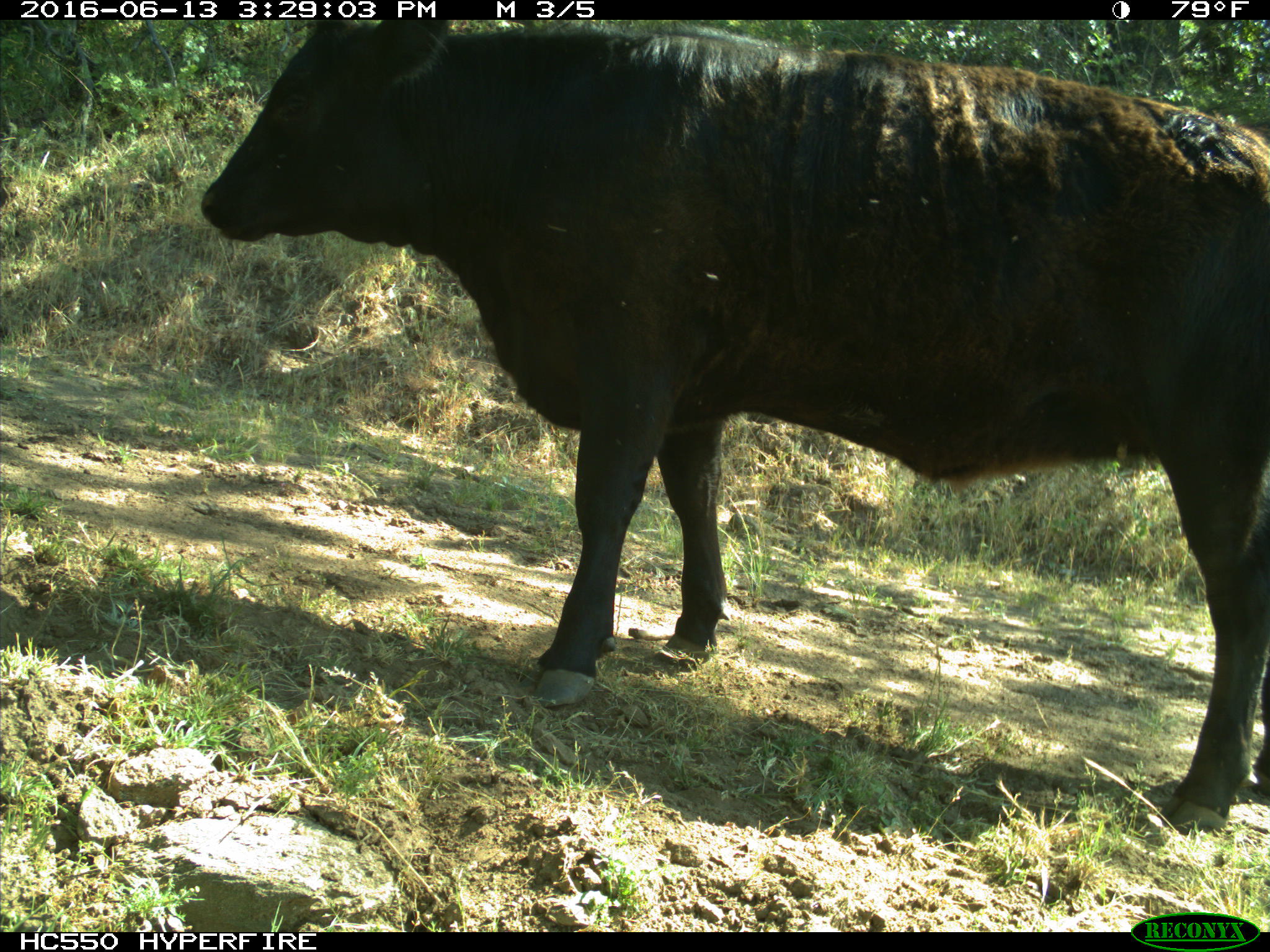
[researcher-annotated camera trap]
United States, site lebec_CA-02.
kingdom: Animalia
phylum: Chordata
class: Mammalia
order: Artiodactyla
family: Bovidae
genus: Bos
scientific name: Bos taurus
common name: domestic cow